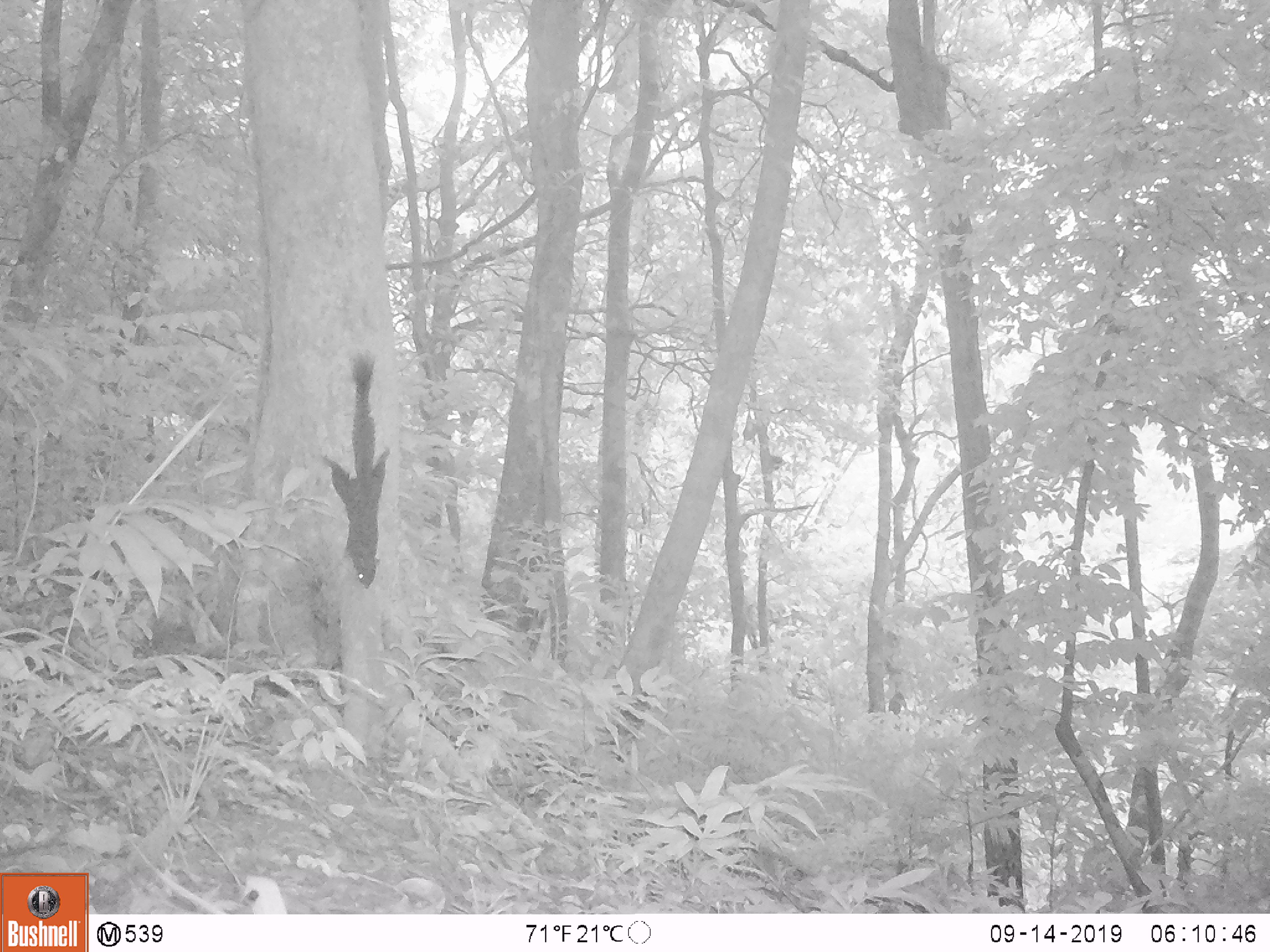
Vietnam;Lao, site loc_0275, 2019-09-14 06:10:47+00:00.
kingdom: Animalia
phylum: Chordata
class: Mammalia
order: Rodentia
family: Sciuridae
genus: Callosciurus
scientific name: Callosciurus erythraeus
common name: pallas's squirrel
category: pallass squirrel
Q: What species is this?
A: Pallass squirrel (pallas's squirrel) (Callosciurus erythraeus).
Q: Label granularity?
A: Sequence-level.